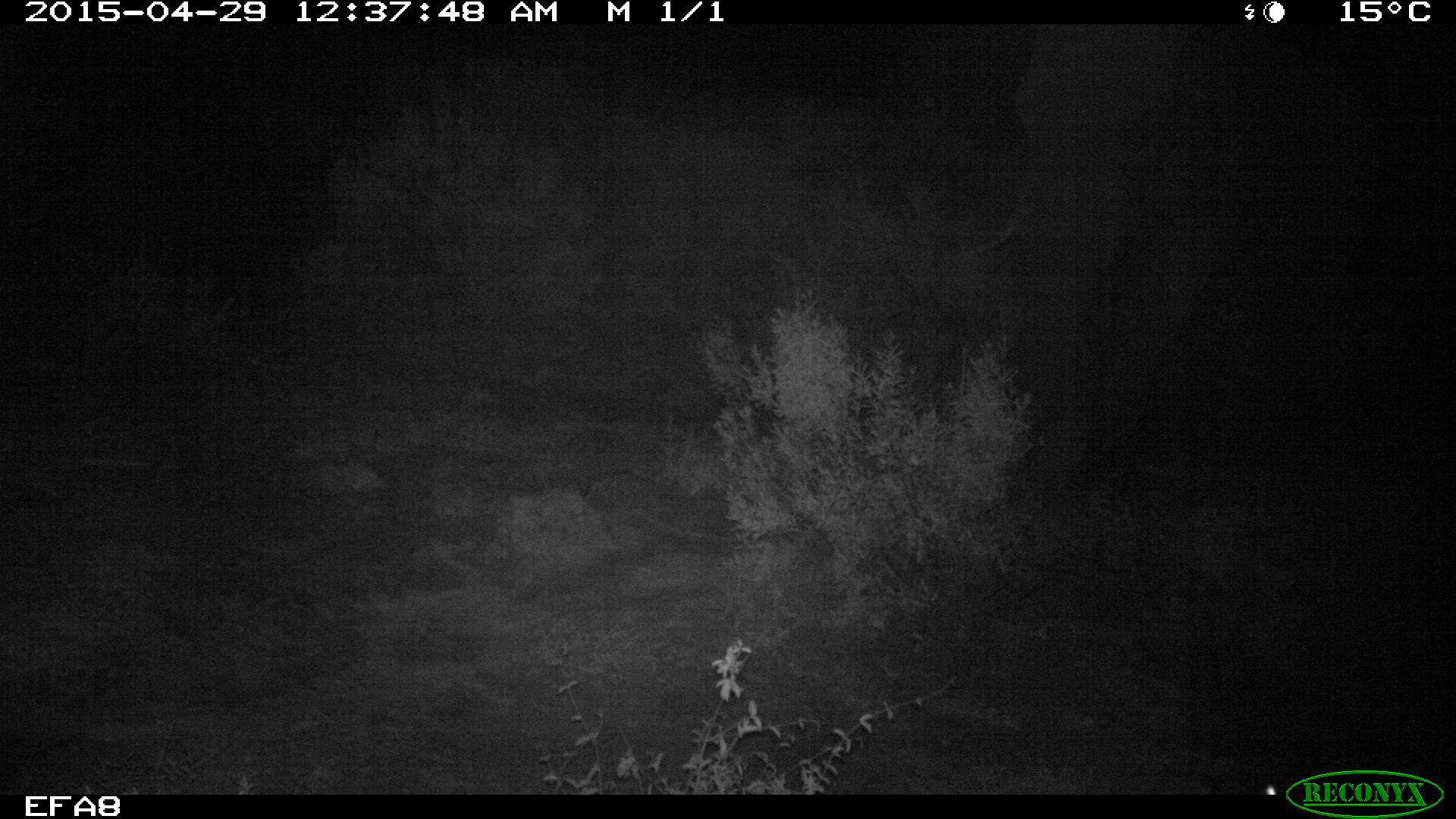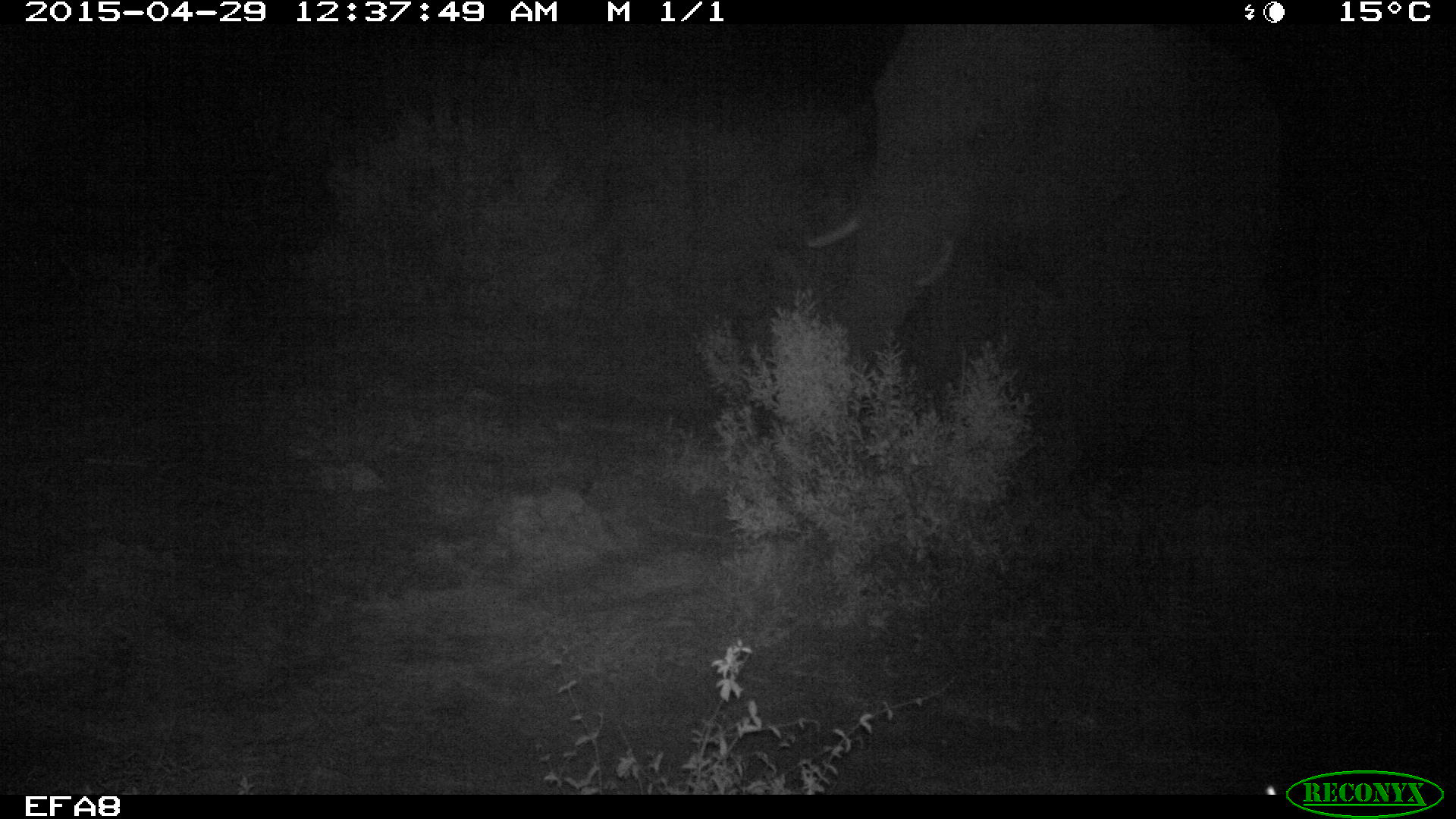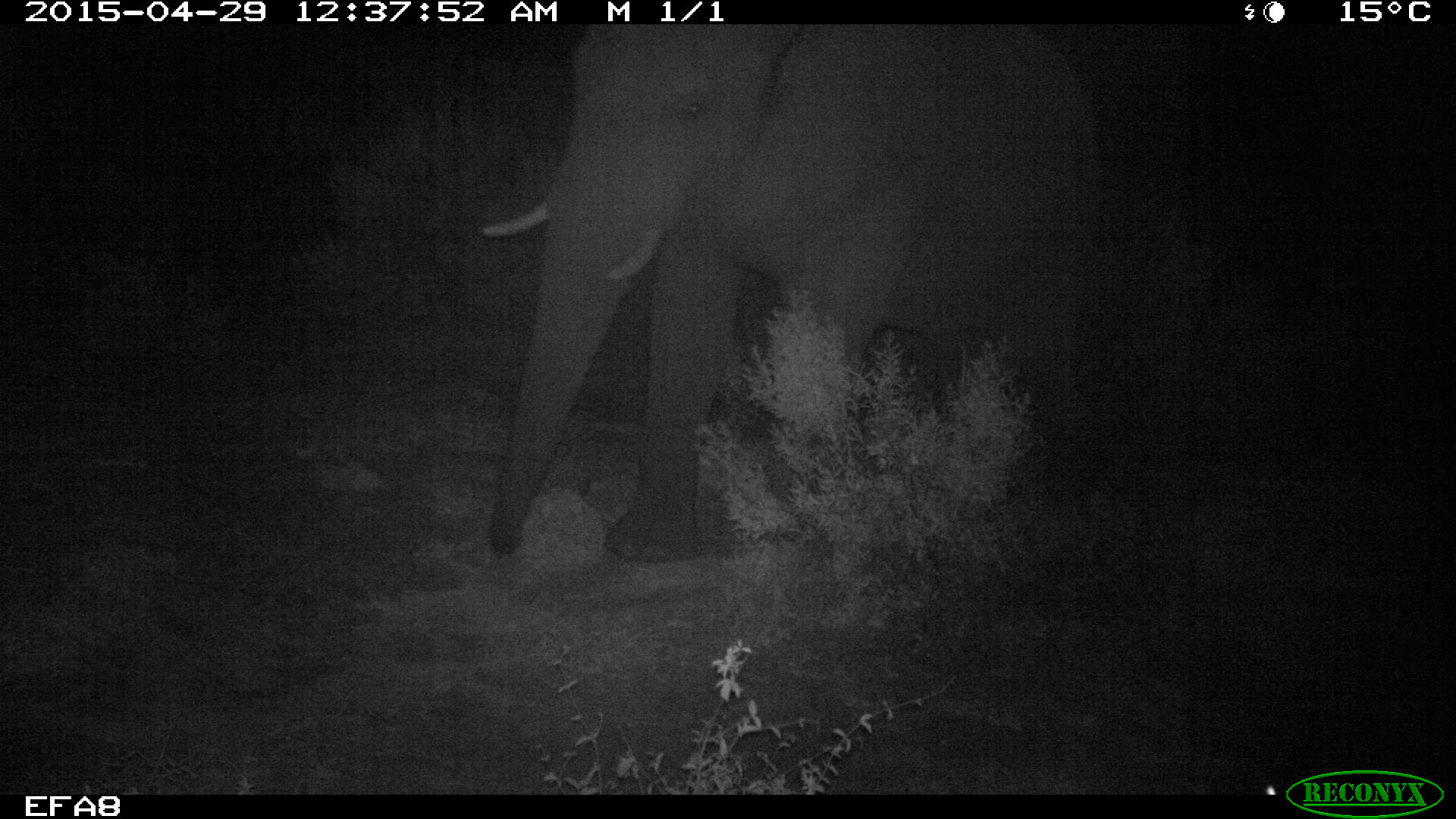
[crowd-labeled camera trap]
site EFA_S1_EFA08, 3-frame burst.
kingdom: Animalia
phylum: Chordata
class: Mammalia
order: Proboscidea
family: Elephantidae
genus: Loxodonta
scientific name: Loxodonta africana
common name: african bush elephant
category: elephant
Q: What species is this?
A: Elephant (african bush elephant) (Loxodonta africana).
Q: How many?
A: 1.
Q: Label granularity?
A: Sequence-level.